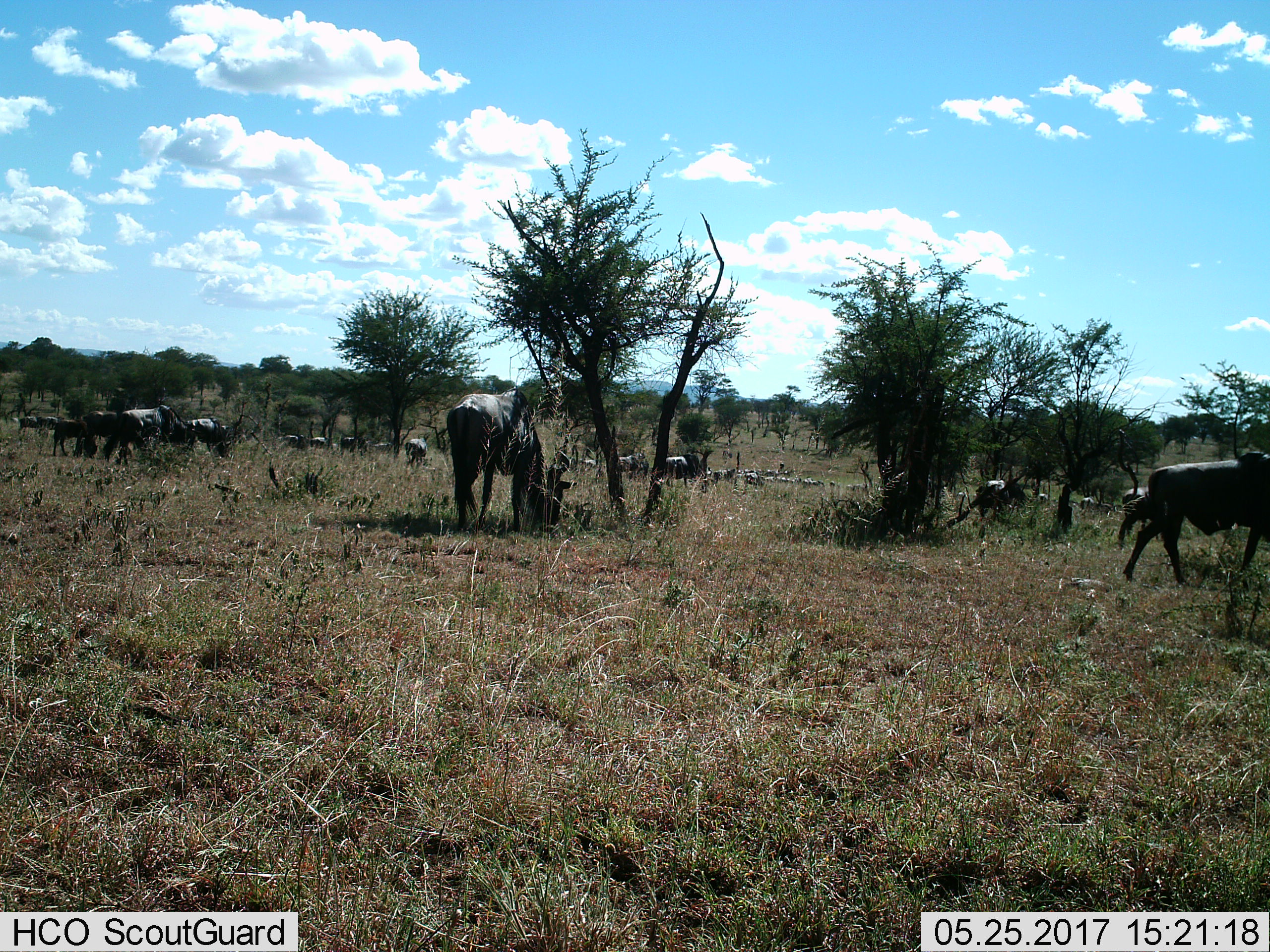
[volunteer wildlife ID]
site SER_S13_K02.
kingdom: Animalia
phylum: Chordata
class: Mammalia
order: Artiodactyla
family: Bovidae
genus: Connochaetes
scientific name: Connochaetes taurinus taurinus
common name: blue wildebeest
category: wildebeestblue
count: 11-50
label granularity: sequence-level